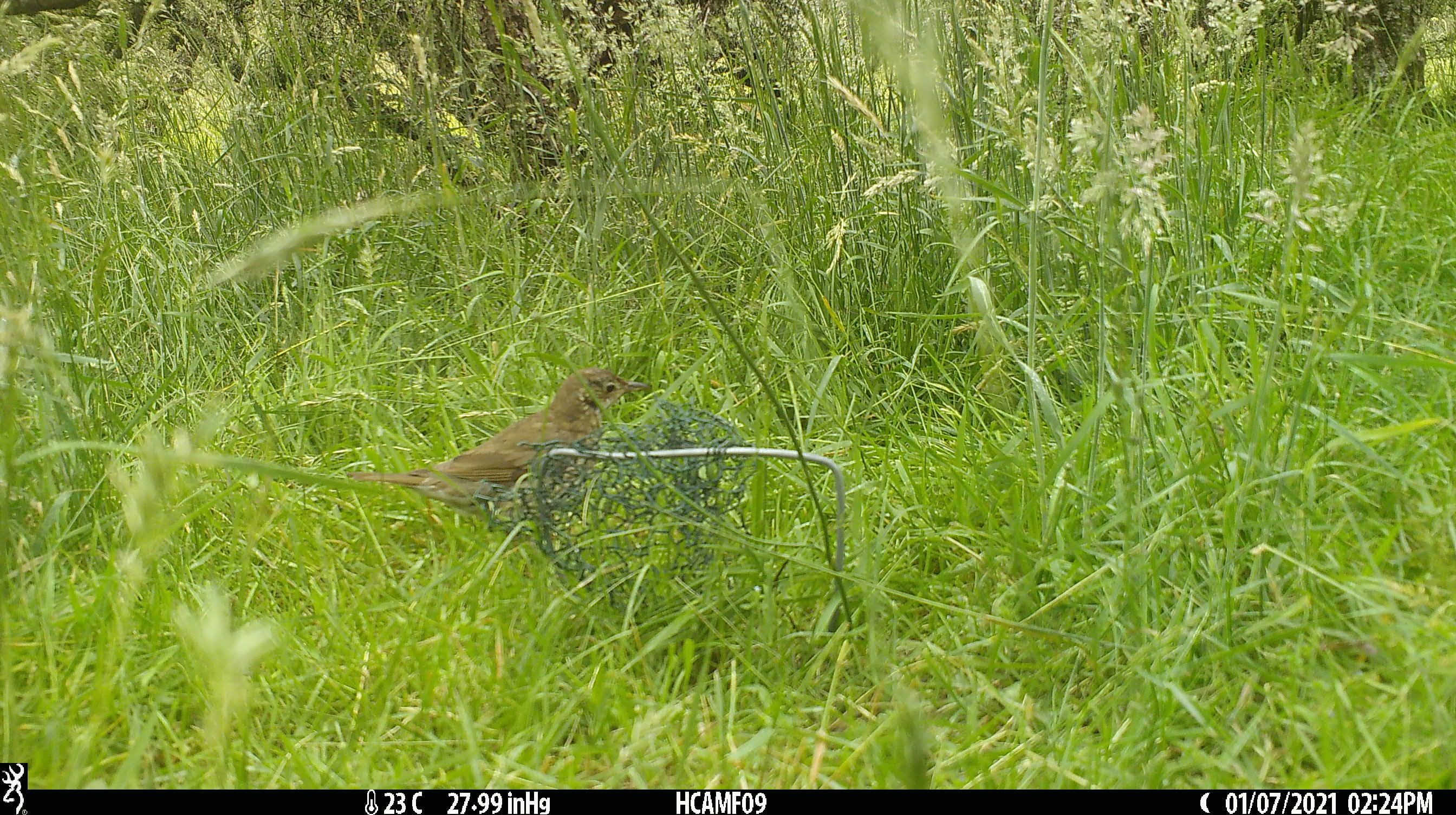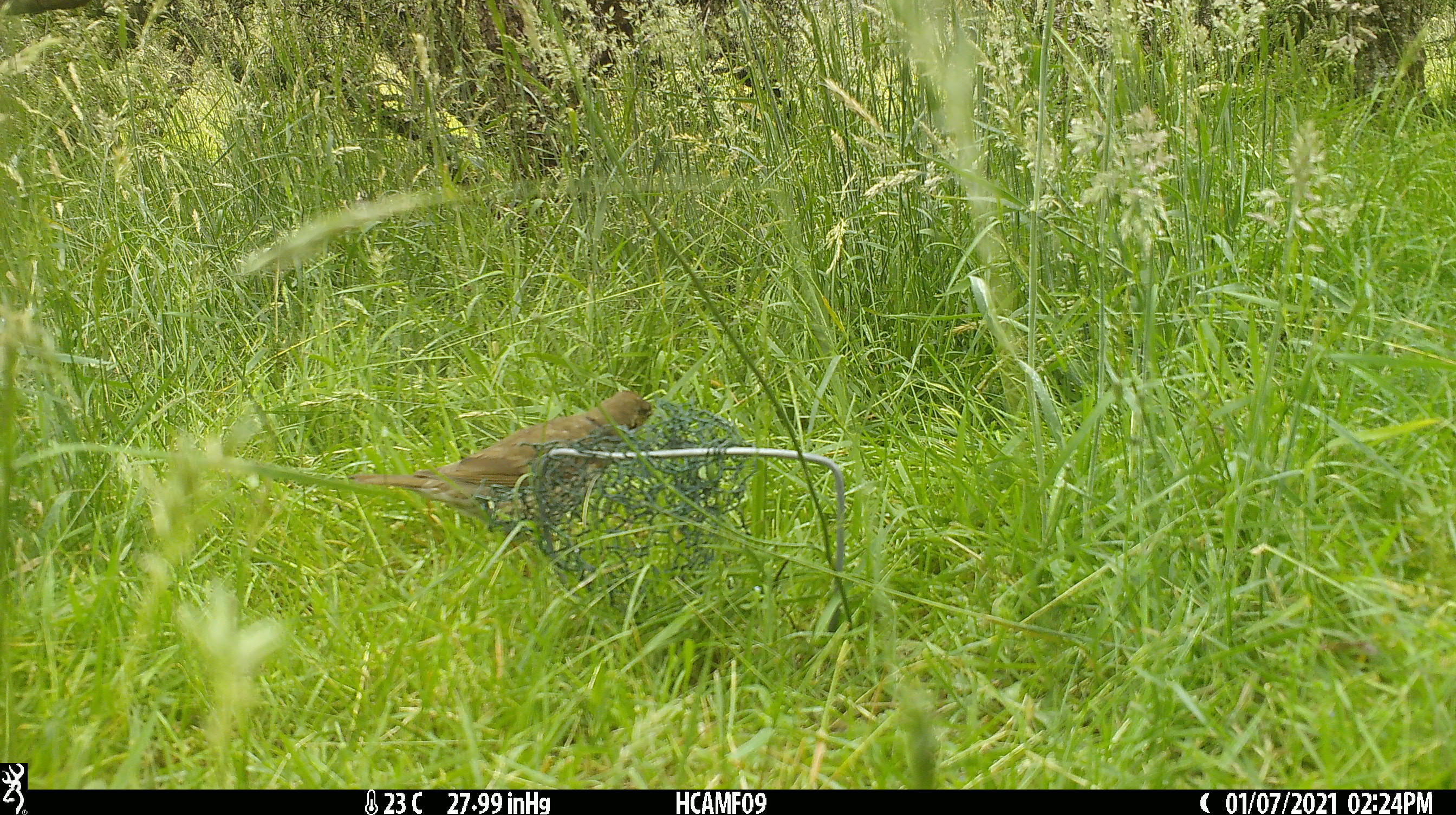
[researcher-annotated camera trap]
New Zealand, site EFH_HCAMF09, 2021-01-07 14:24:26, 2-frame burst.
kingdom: Animalia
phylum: Chordata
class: Aves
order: Passeriformes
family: Turdidae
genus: Turdus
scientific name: Turdus philomelos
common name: song thrush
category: thrush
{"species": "thrush (song thrush) (Turdus philomelos)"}